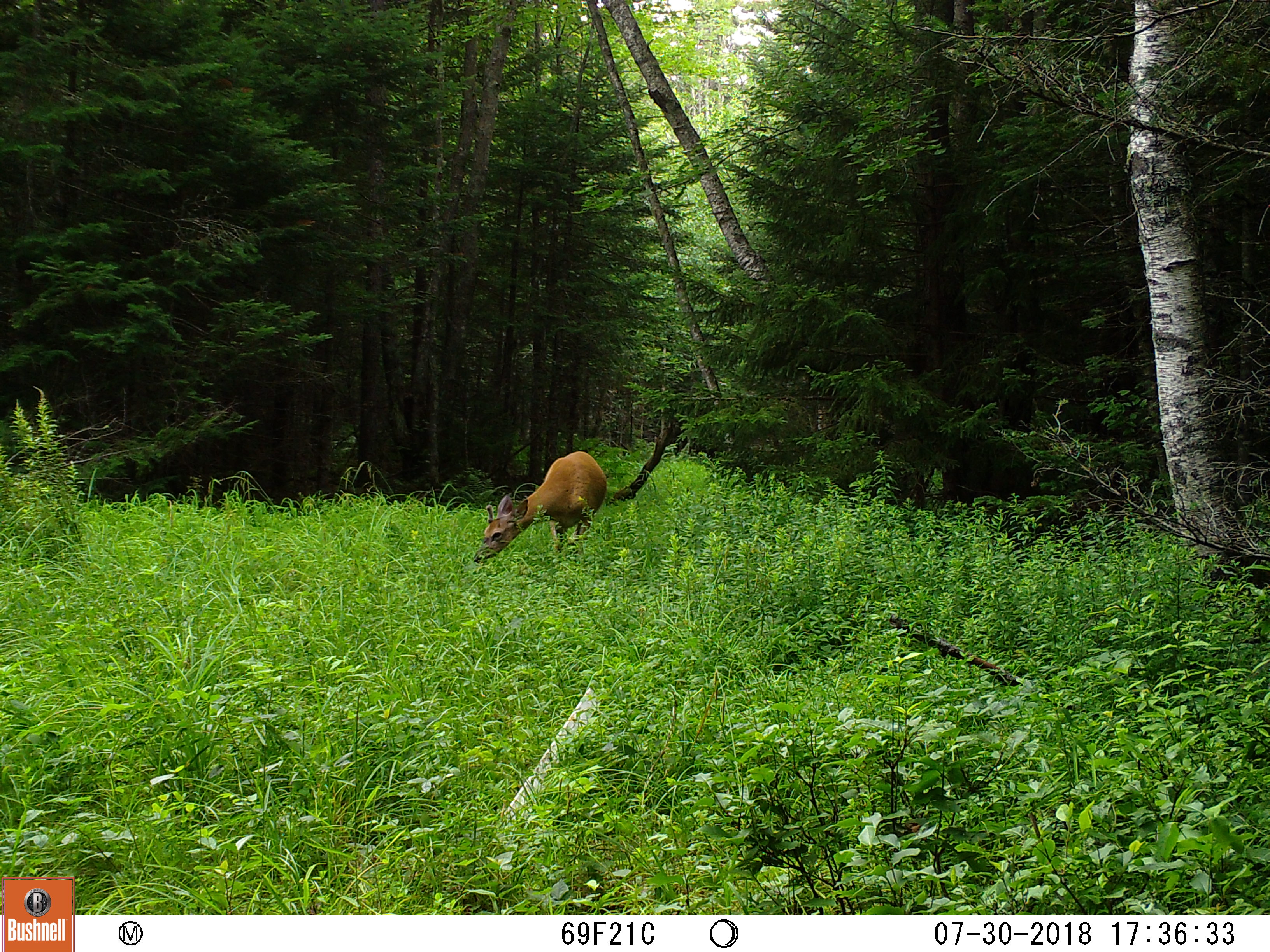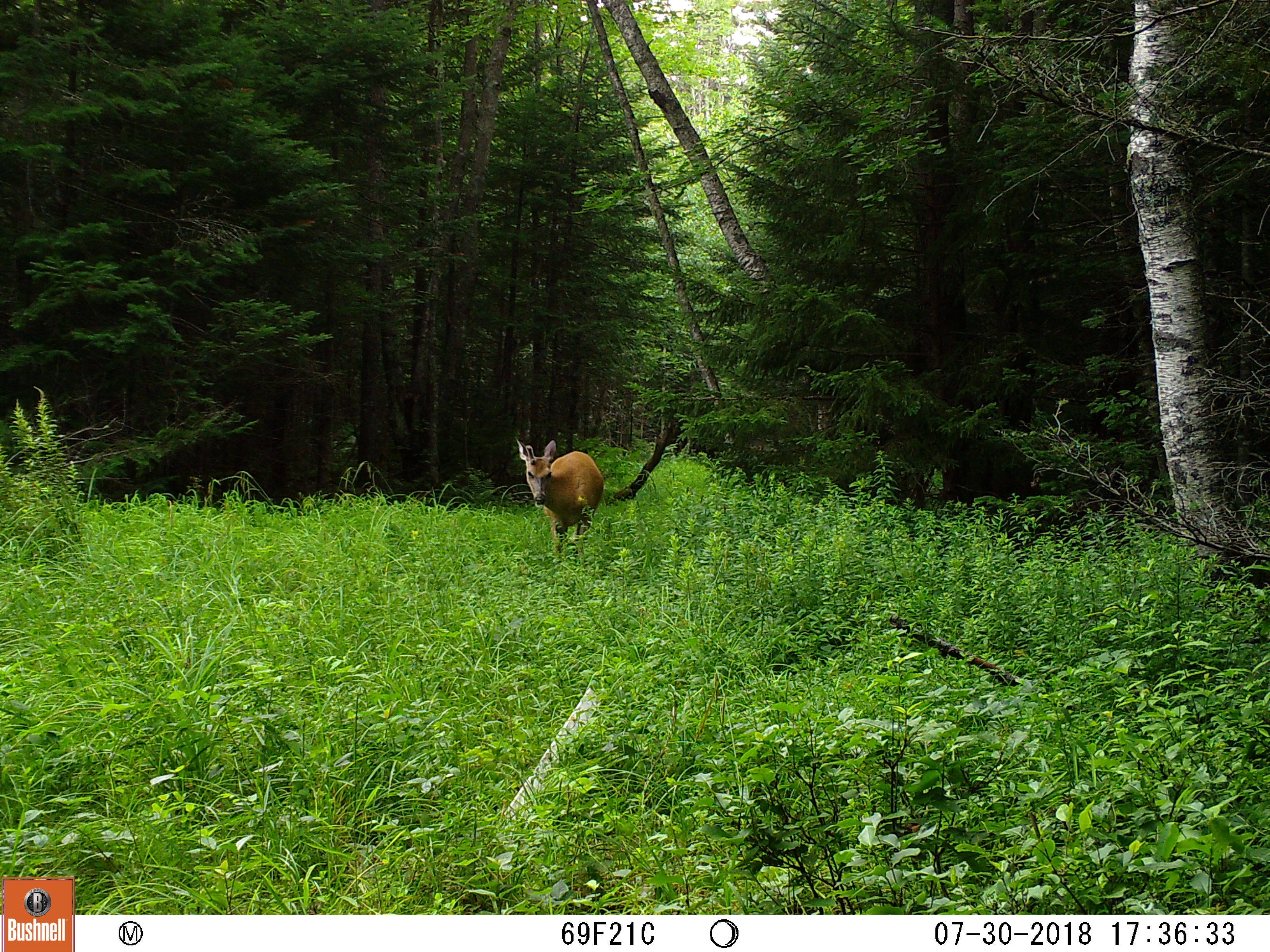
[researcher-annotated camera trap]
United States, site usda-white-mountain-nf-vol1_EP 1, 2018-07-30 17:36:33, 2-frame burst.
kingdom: Animalia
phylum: Chordata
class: Mammalia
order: Artiodactyla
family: Cervidae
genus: Odocoileus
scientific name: Odocoileus virginianus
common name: white-tailed deer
White-tailed deer (Odocoileus virginianus).